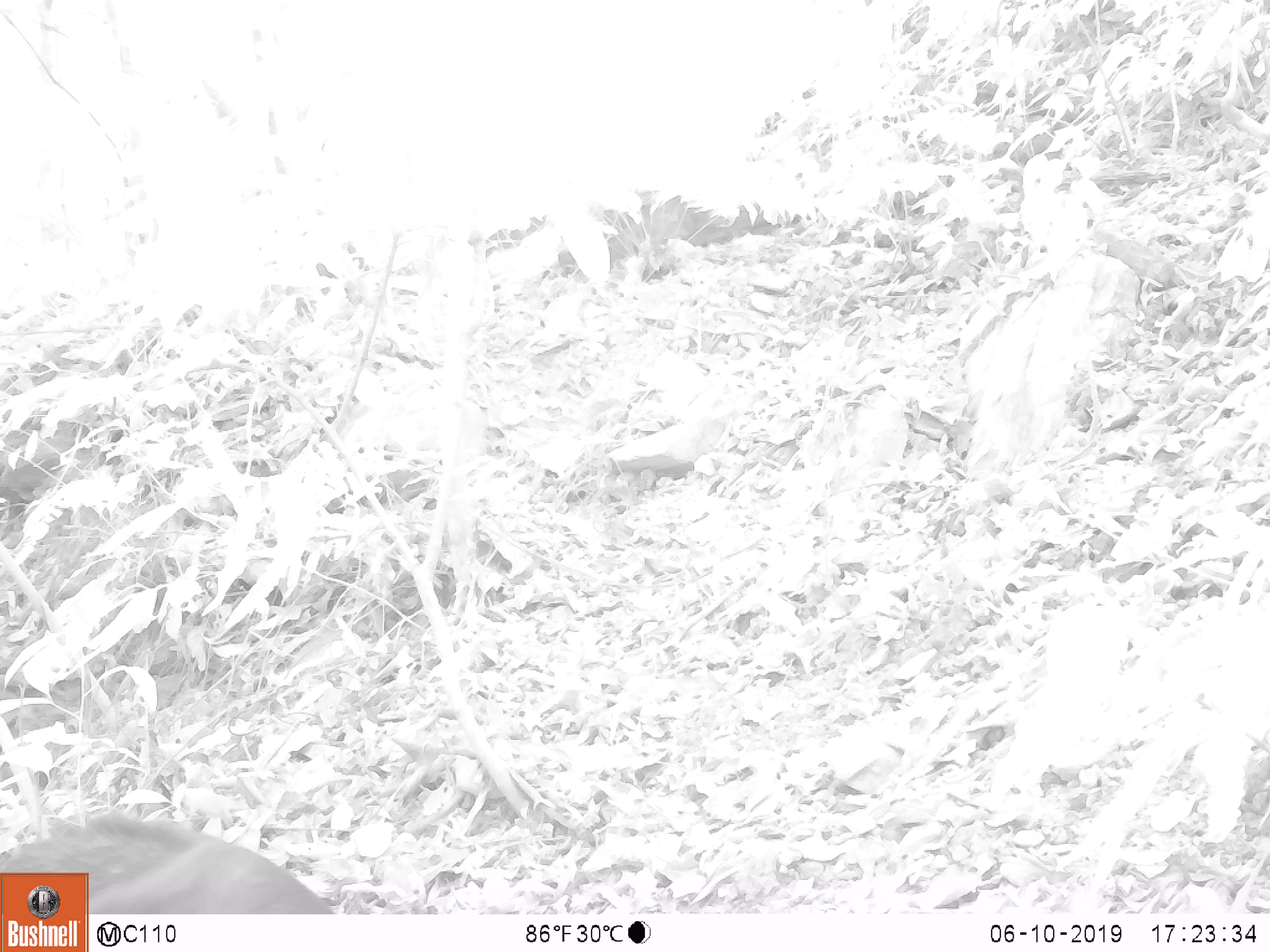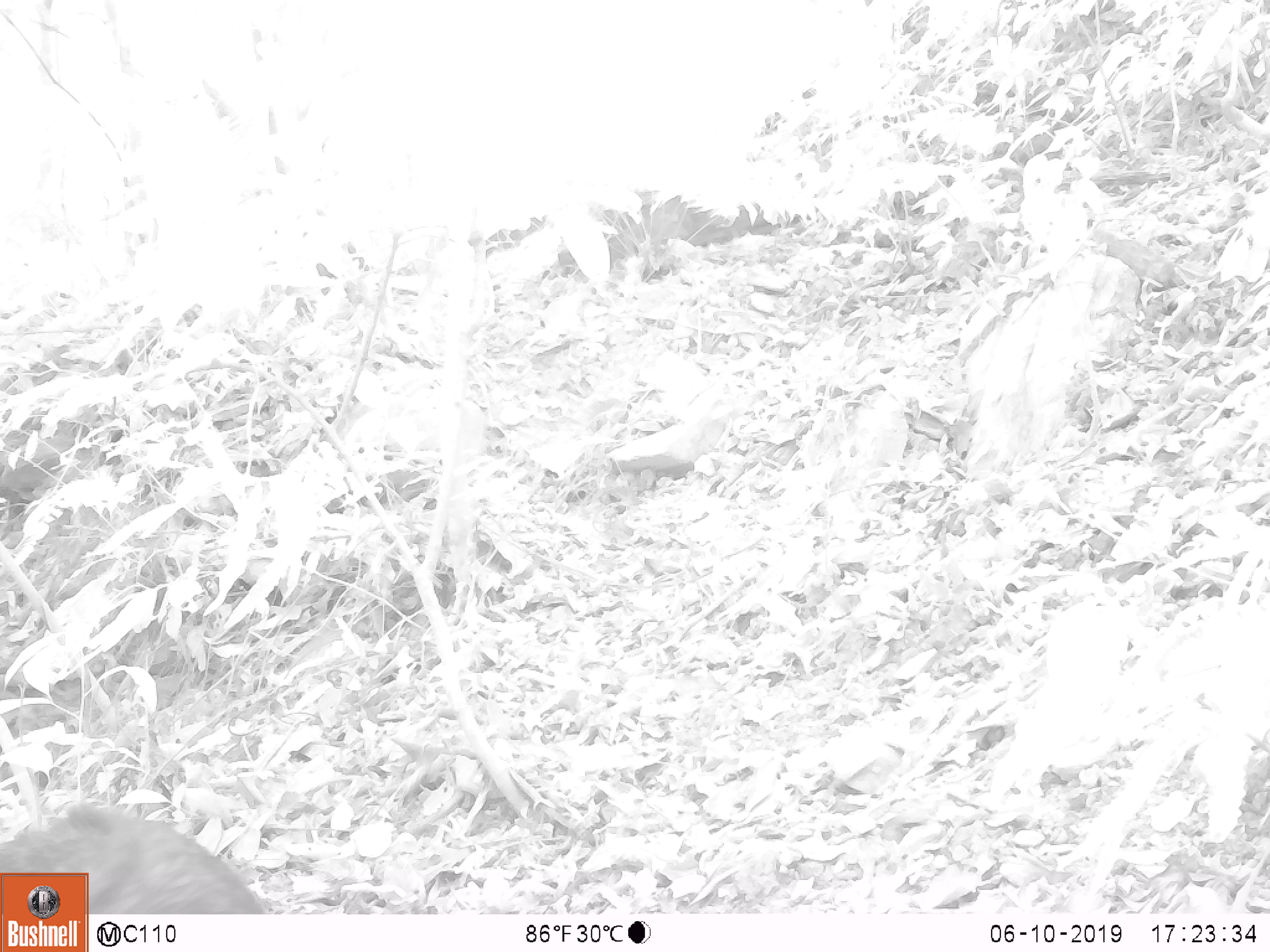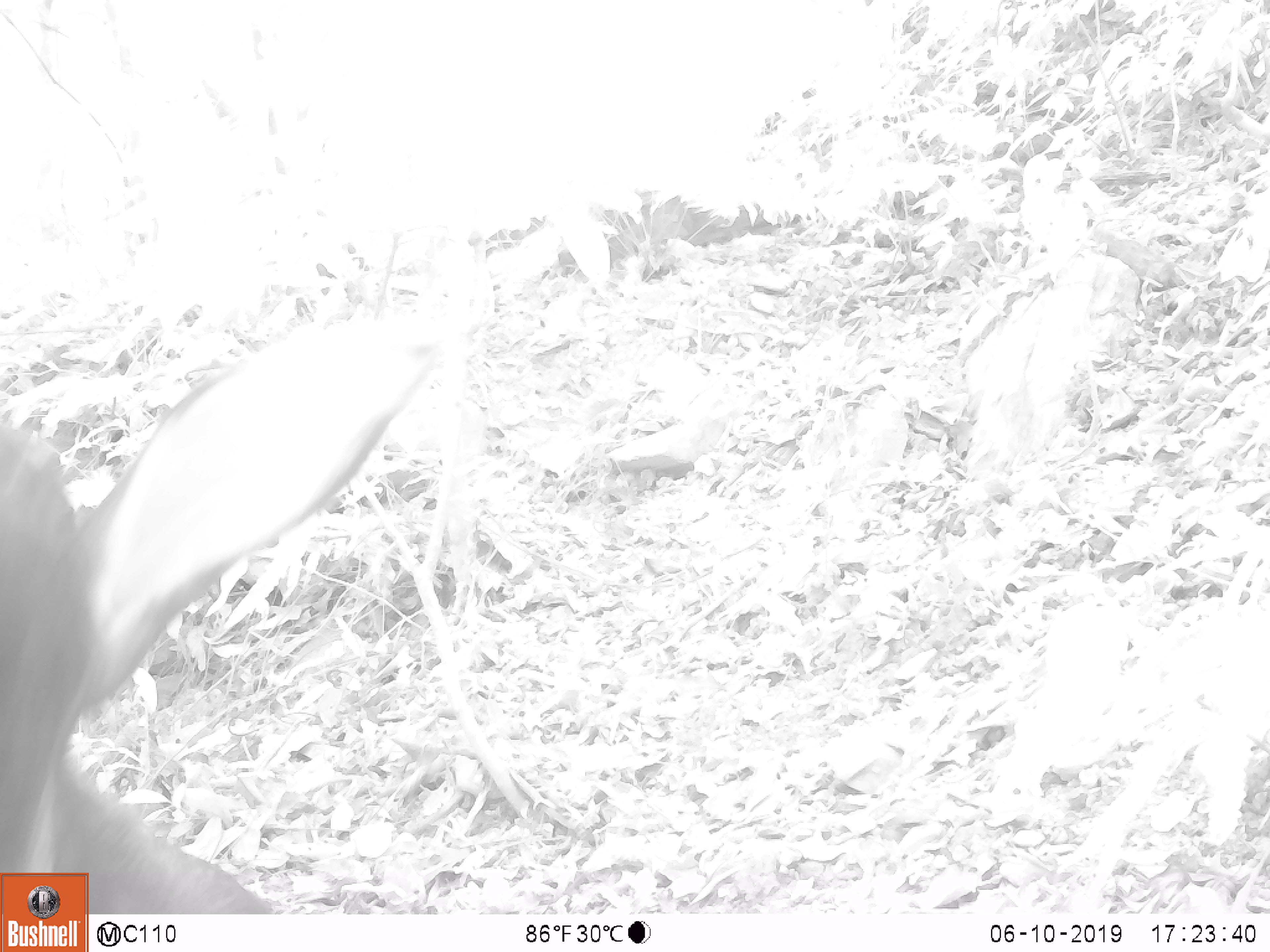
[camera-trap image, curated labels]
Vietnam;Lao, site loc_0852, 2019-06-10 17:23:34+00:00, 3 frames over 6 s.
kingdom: Animalia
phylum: Chordata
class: Mammalia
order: Artiodactyla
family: Bovidae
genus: Capricornis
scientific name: Capricornis sumatraensis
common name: chinese serow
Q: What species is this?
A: Chinese serow (Capricornis sumatraensis).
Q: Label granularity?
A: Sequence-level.